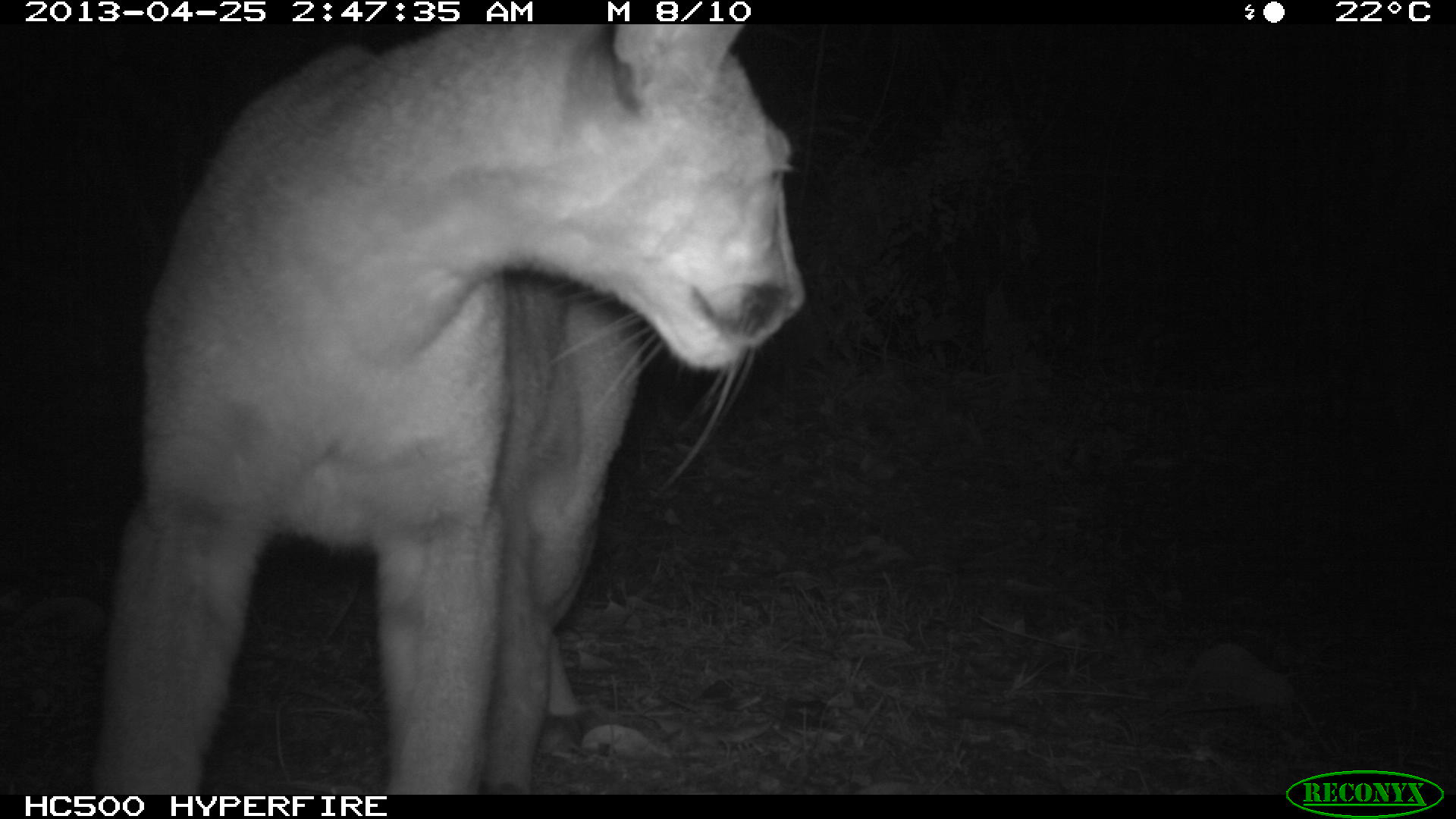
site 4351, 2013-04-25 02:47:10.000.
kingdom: Animalia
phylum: Chordata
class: Mammalia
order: Carnivora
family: Felidae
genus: Puma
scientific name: Puma concolor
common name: mountain lion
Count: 2.